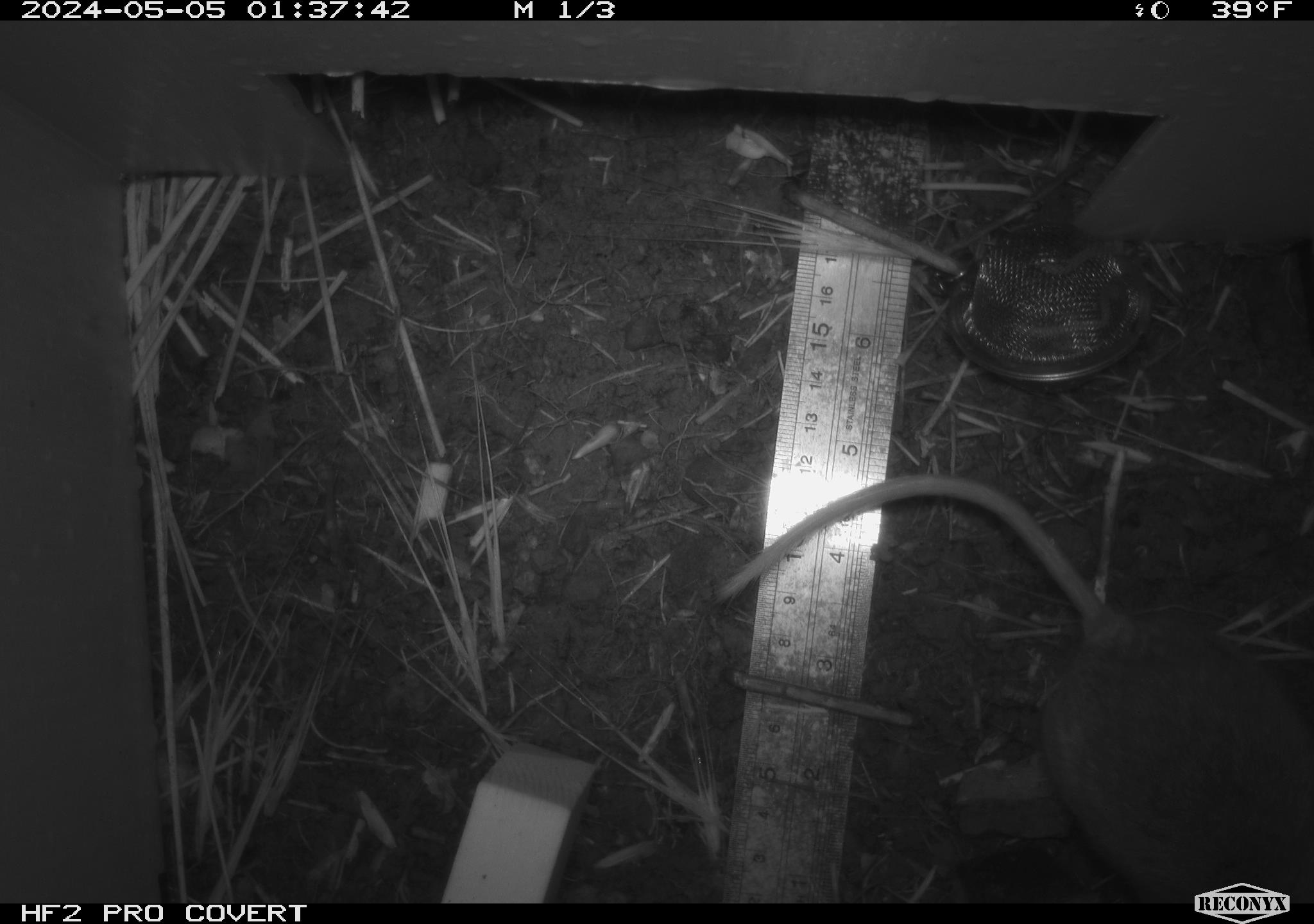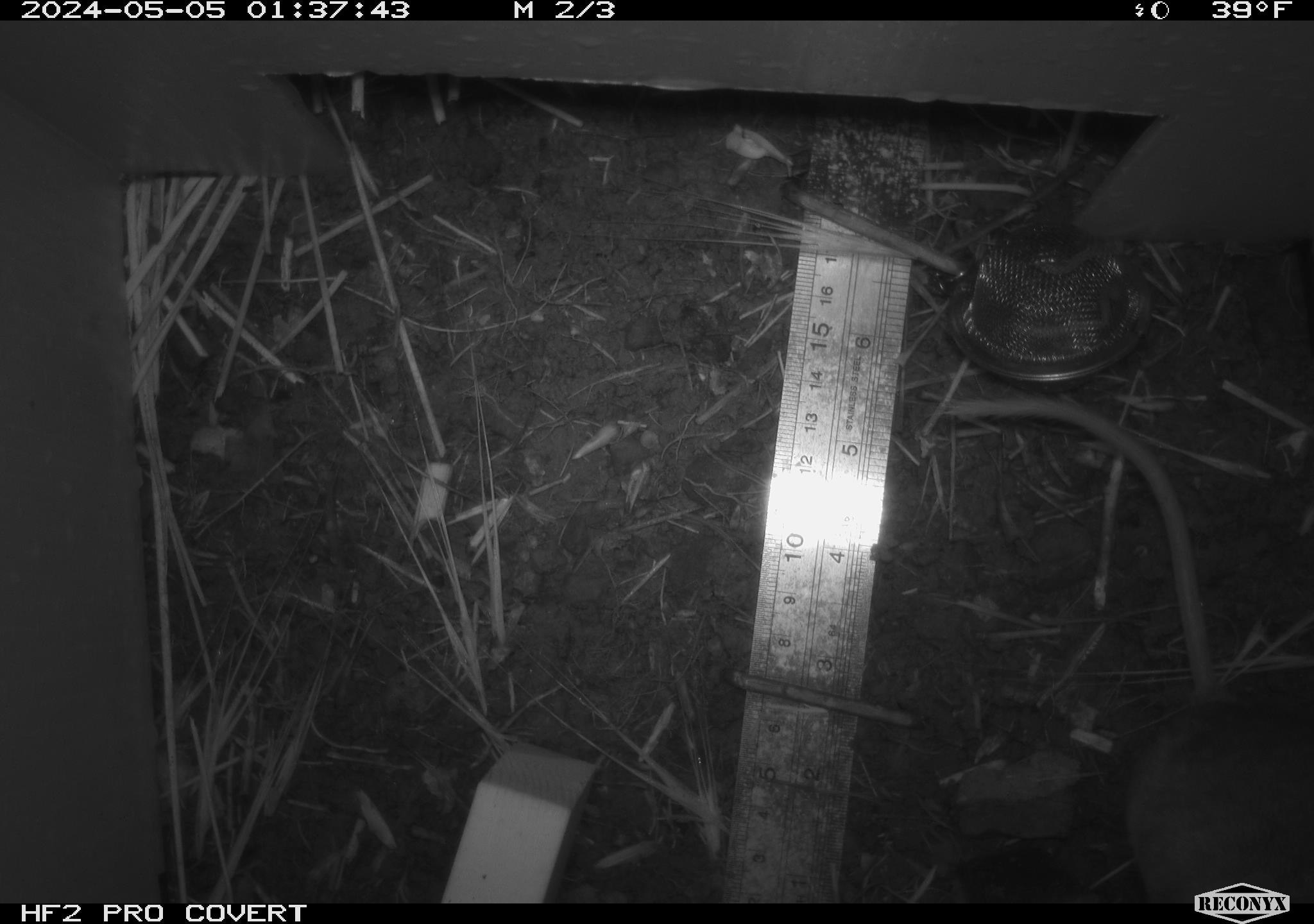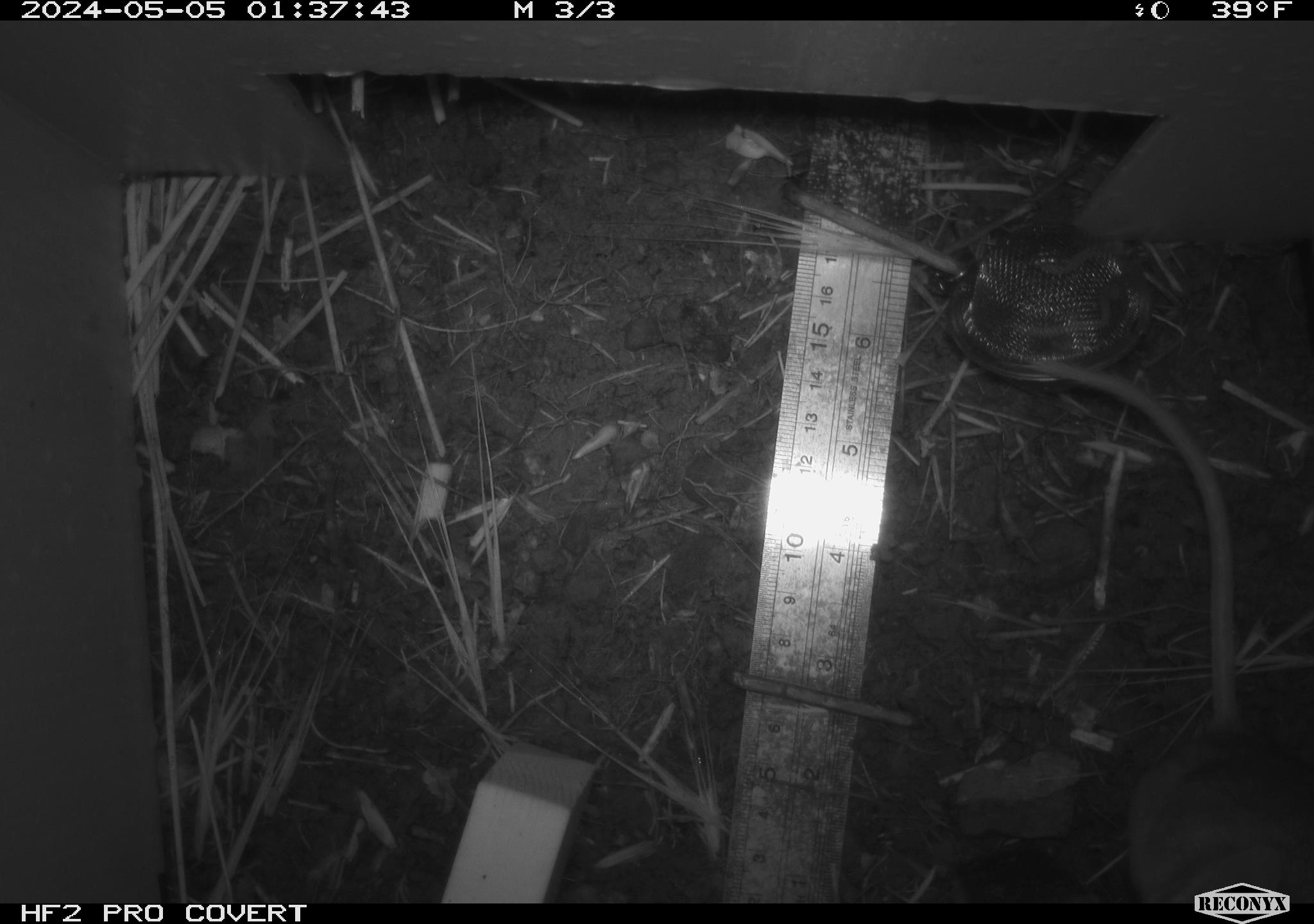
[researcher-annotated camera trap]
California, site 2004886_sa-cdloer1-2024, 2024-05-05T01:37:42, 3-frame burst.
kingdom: Animalia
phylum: Chordata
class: Mammalia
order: Rodentia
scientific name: Rodentia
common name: mouse species